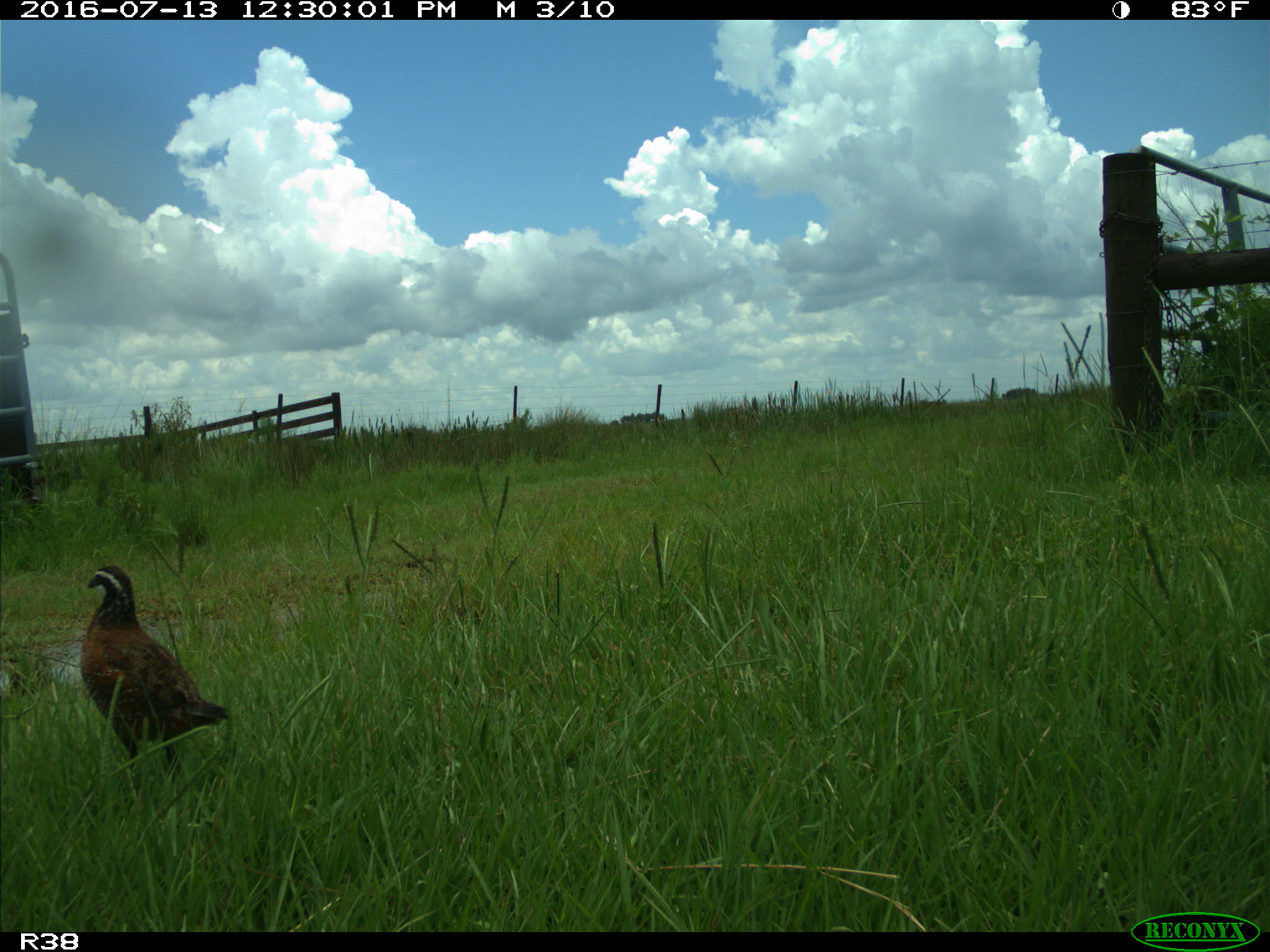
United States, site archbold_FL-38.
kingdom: Animalia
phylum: Chordata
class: Aves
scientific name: Aves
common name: birds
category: unidentified bird